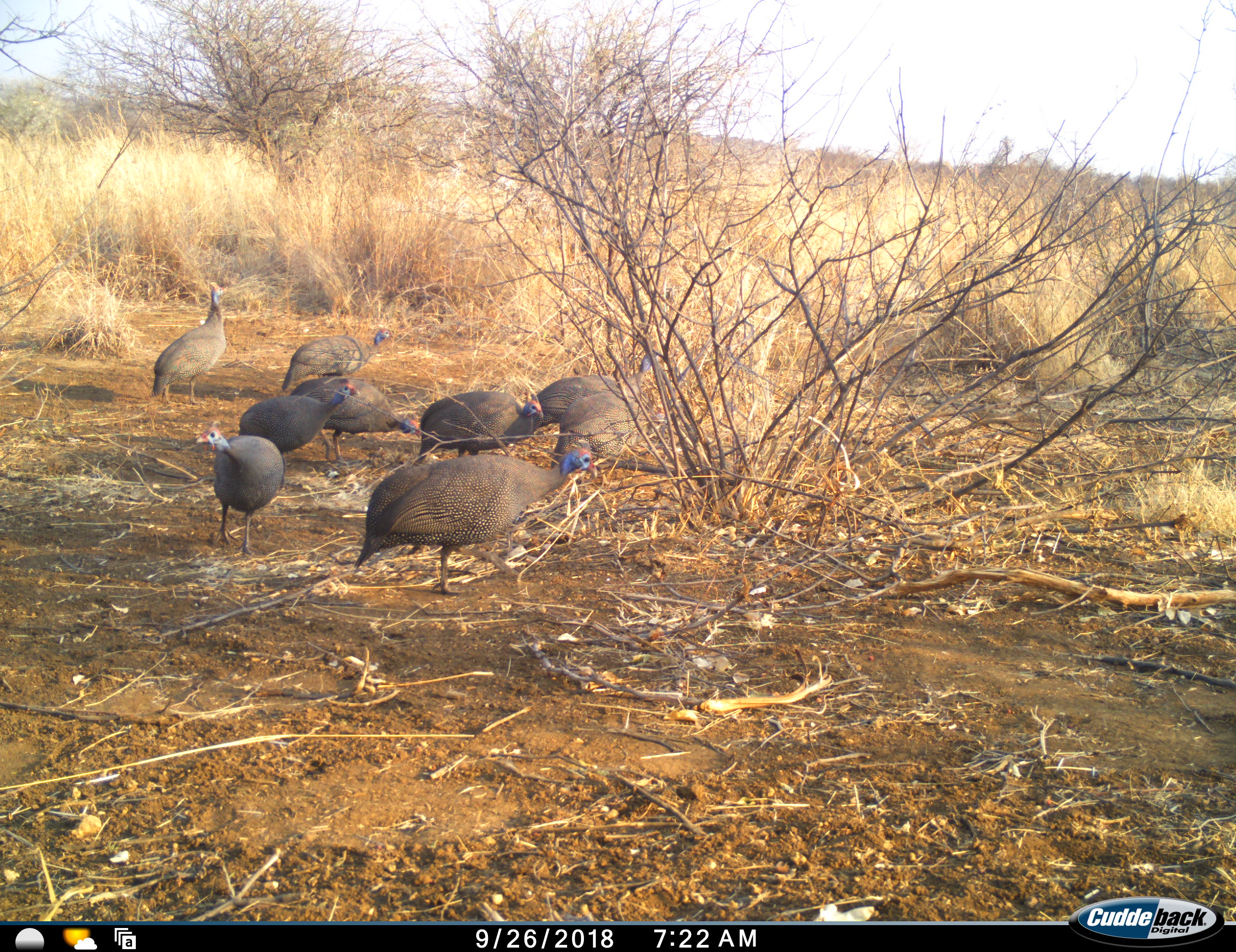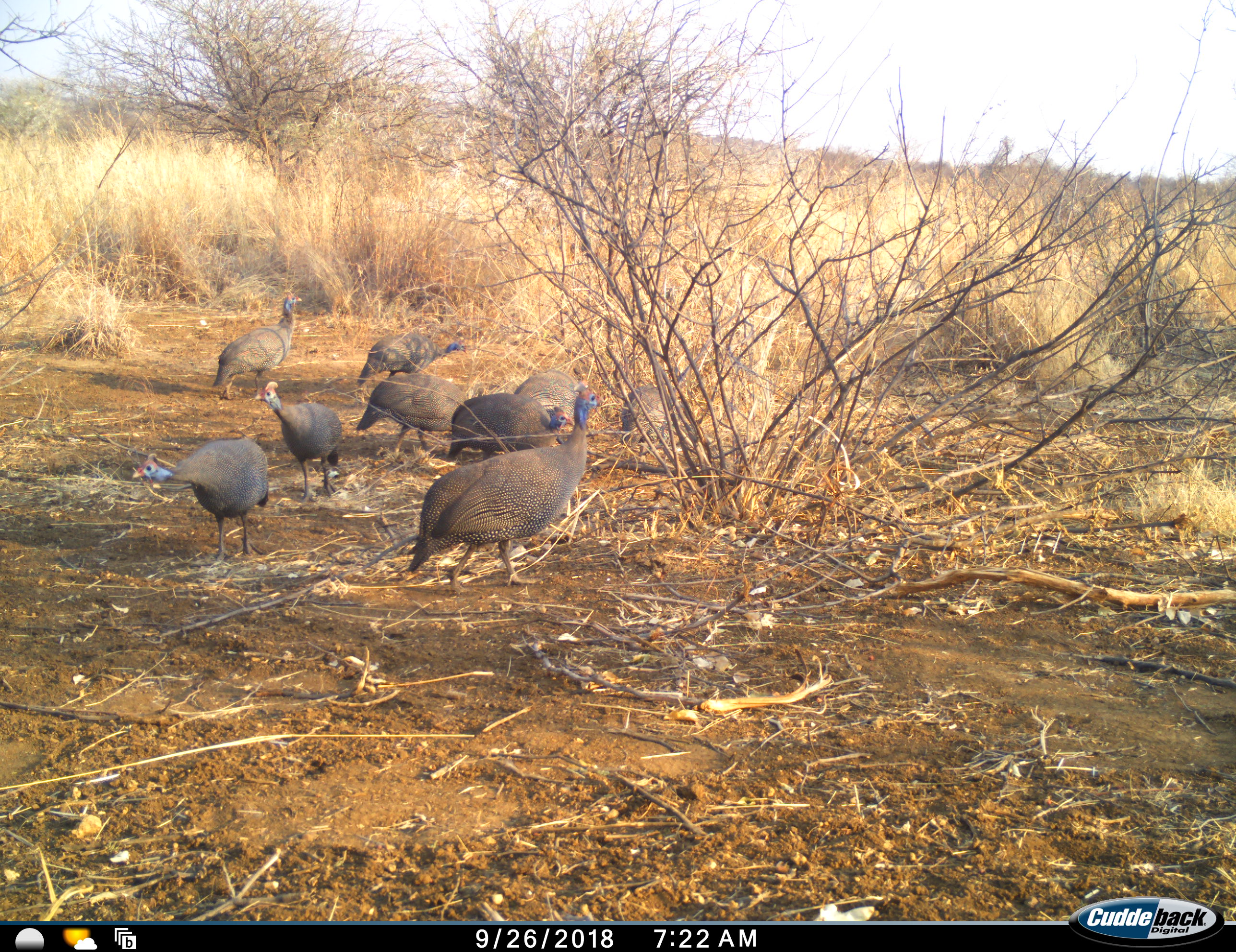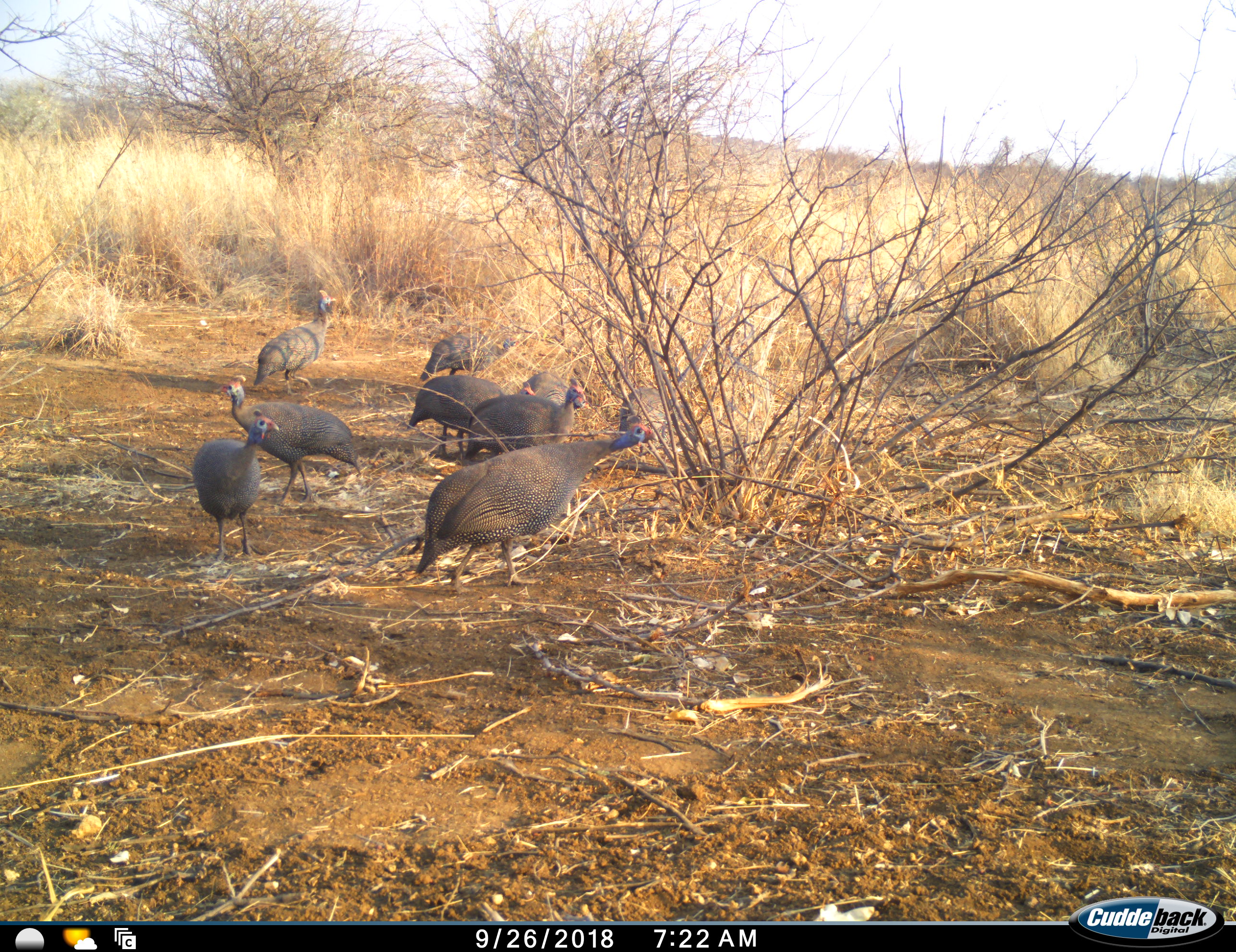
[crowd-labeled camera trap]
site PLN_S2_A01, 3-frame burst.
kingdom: Animalia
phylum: Chordata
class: Aves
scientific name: Aves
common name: bird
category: birdother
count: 8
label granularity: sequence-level